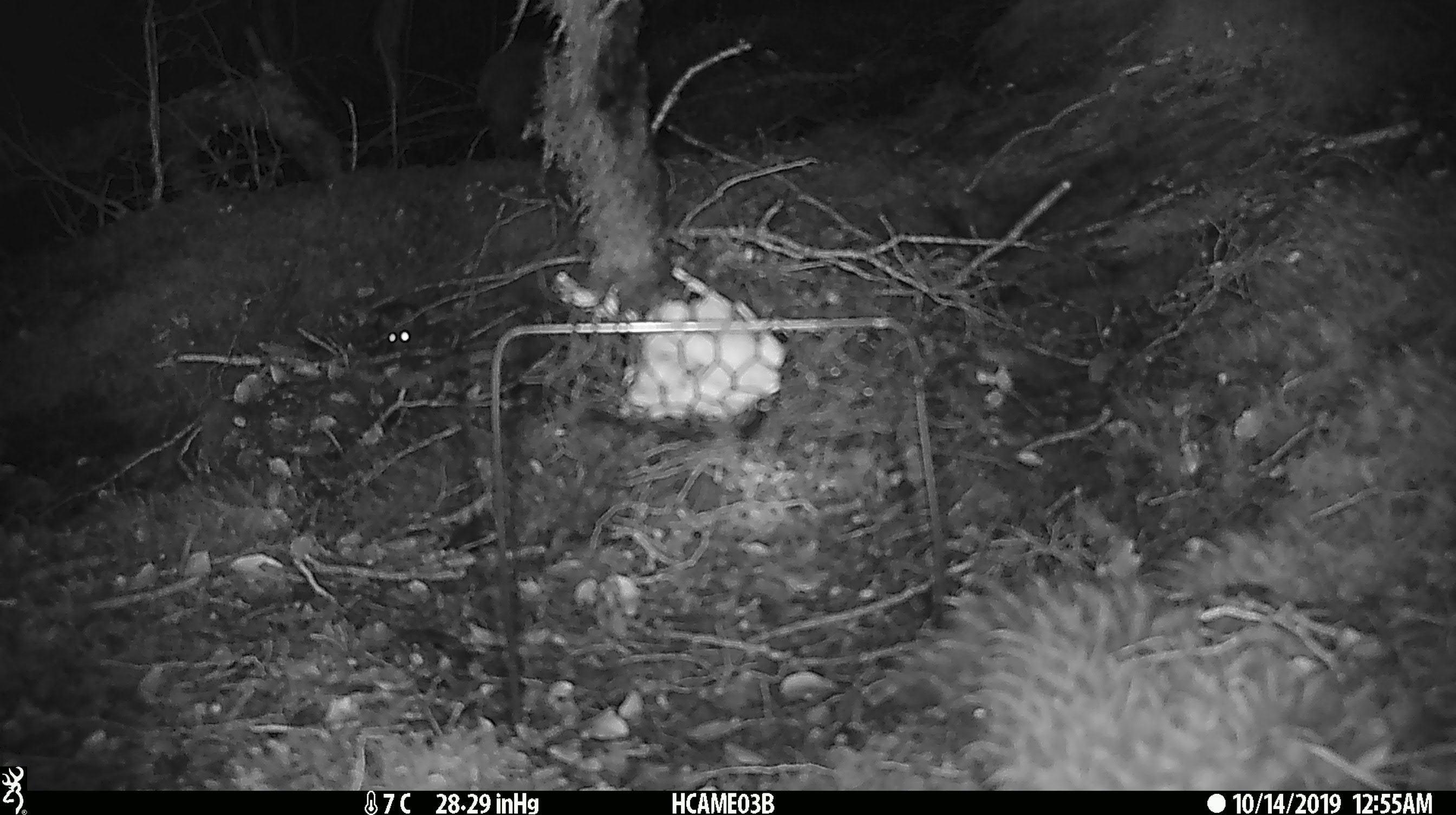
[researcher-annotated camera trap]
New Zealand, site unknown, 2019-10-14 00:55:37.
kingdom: Animalia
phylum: Chordata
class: Mammalia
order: Rodentia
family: Muridae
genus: Mus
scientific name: Mus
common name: mouse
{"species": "mouse (Mus)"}